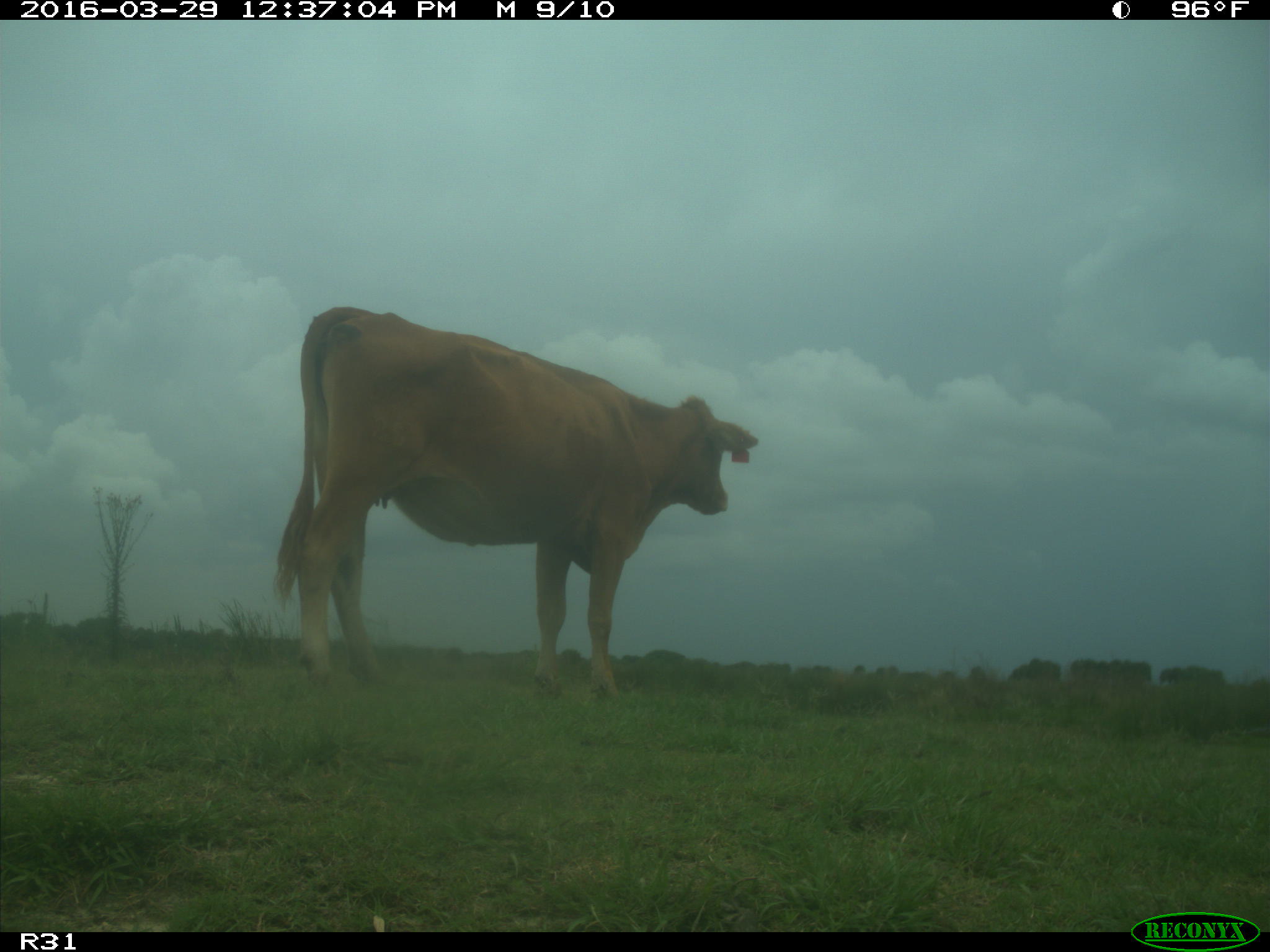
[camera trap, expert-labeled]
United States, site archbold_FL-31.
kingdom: Animalia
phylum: Chordata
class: Mammalia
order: Artiodactyla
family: Bovidae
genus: Bos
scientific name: Bos taurus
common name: domestic cow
Bos taurus (domestic cow).